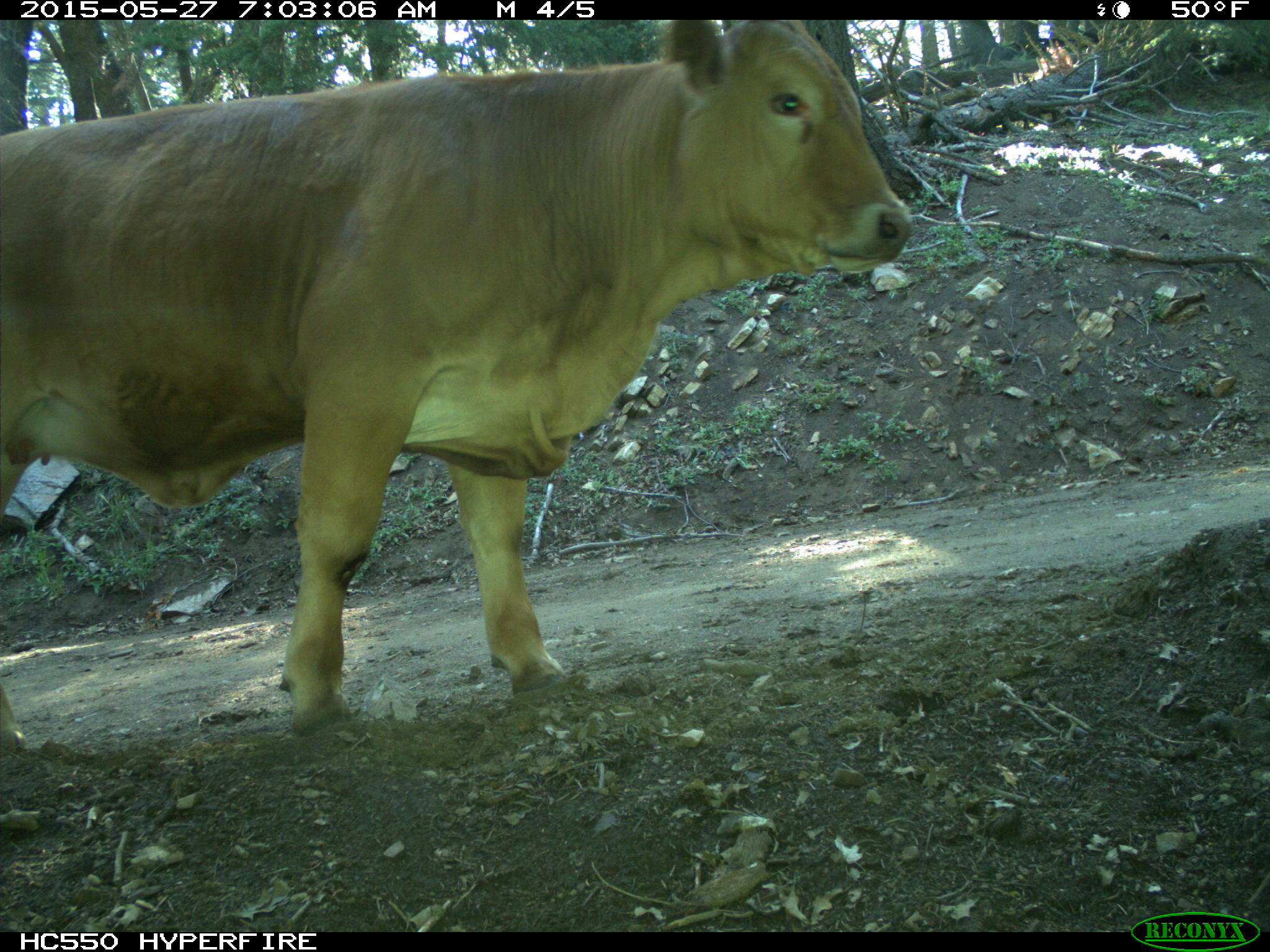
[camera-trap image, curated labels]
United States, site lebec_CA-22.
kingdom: Animalia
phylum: Chordata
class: Mammalia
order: Artiodactyla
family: Bovidae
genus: Bos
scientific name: Bos taurus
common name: domestic cow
Bos taurus (domestic cow).